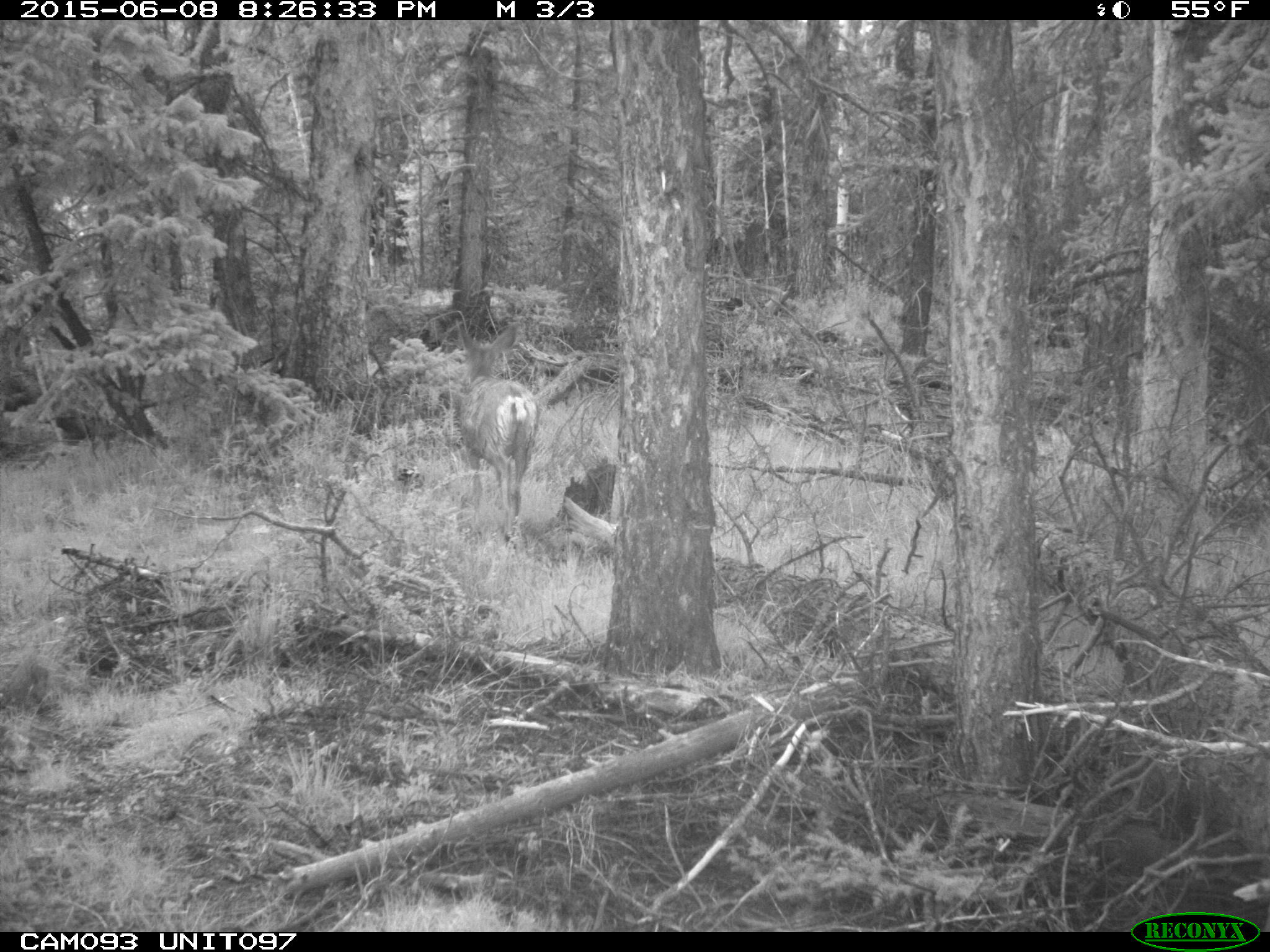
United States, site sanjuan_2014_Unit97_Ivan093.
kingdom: Animalia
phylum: Chordata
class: Mammalia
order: Artiodactyla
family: Cervidae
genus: Odocoileus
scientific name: Odocoileus hemionus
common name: mule deer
Odocoileus hemionus (mule deer).